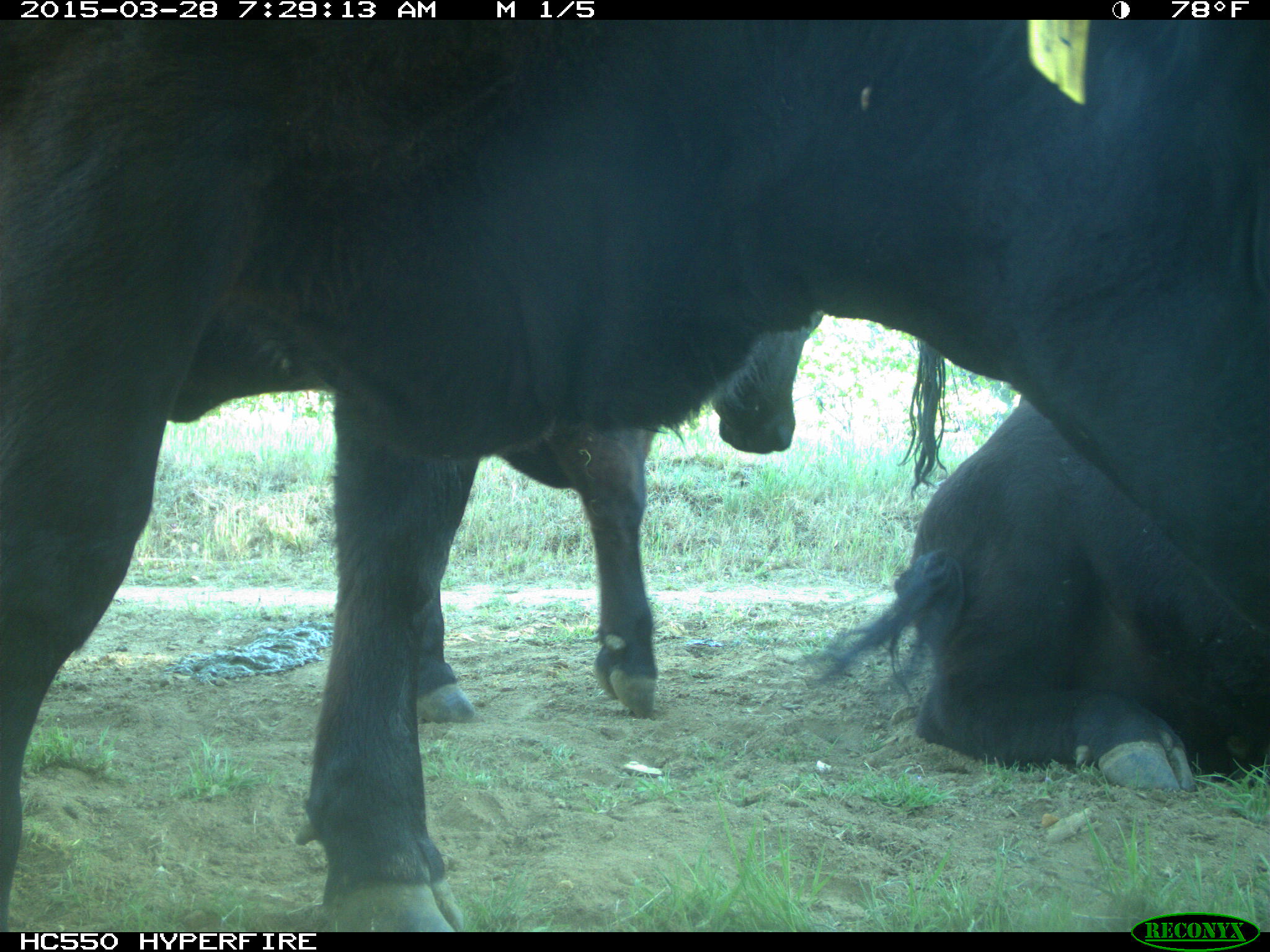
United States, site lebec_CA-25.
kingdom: Animalia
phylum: Chordata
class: Mammalia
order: Artiodactyla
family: Bovidae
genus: Bos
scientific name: Bos taurus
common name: domestic cow